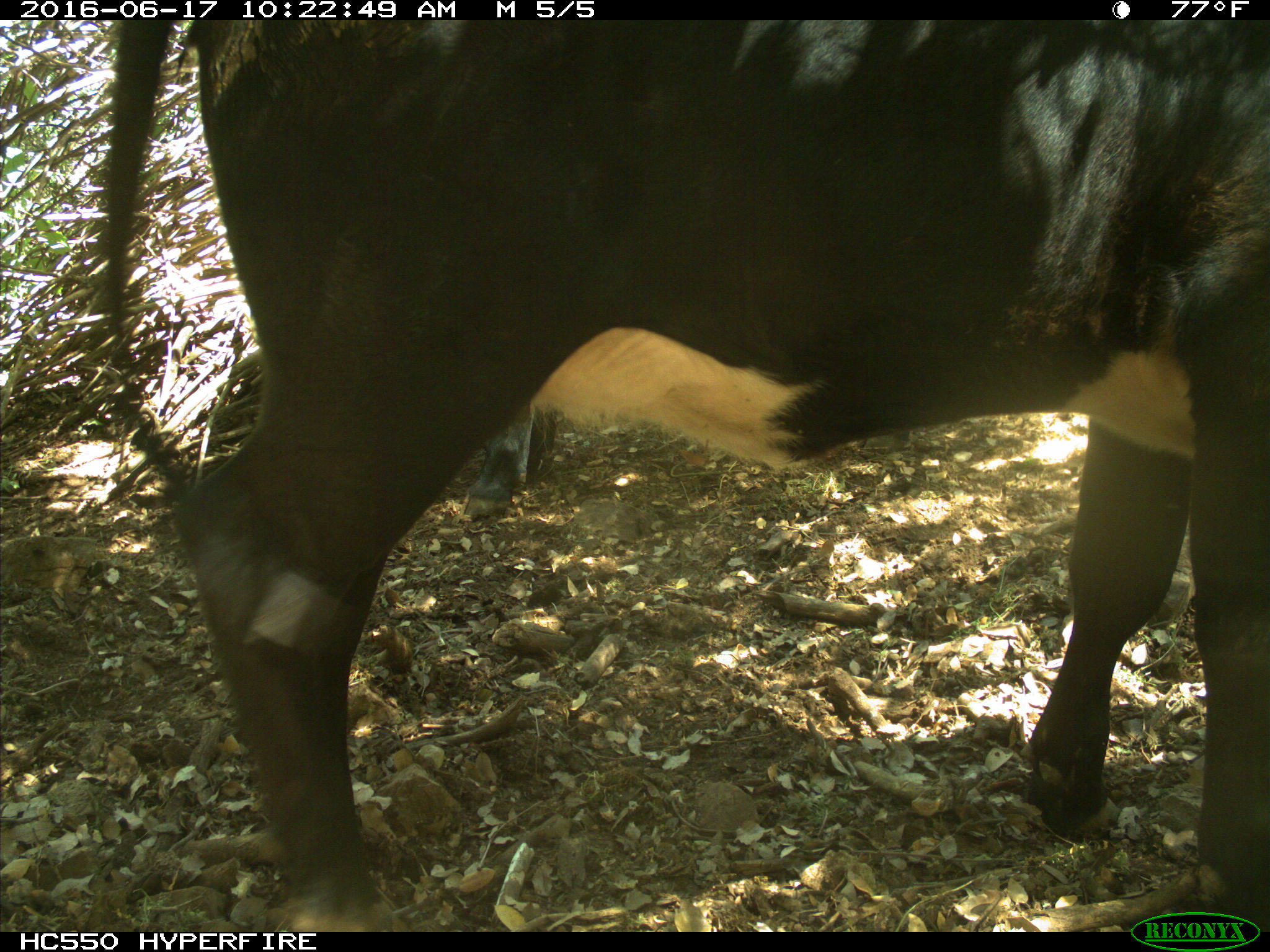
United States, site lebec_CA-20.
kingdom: Animalia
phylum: Chordata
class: Mammalia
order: Artiodactyla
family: Bovidae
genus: Bos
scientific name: Bos taurus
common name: domestic cow